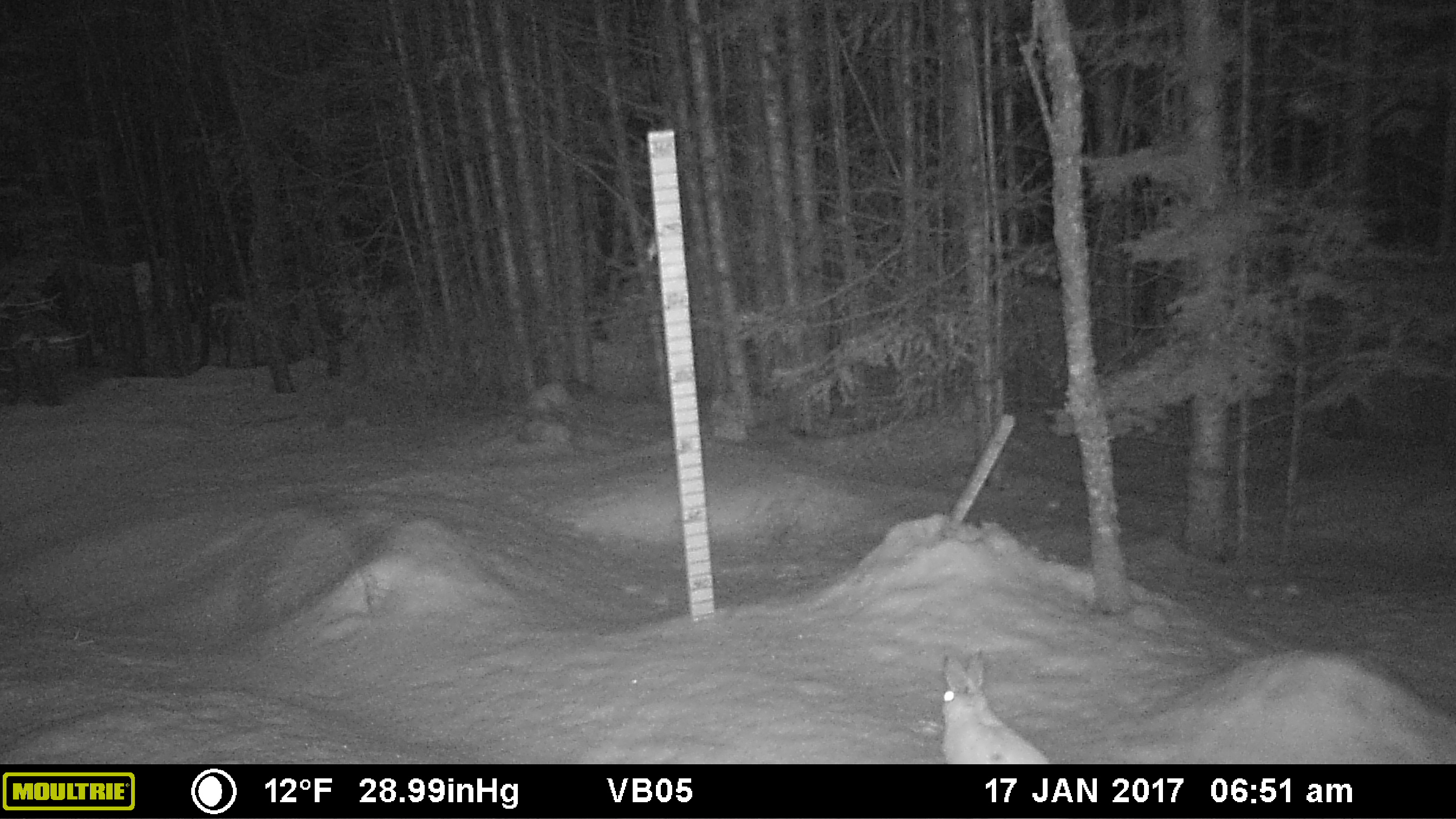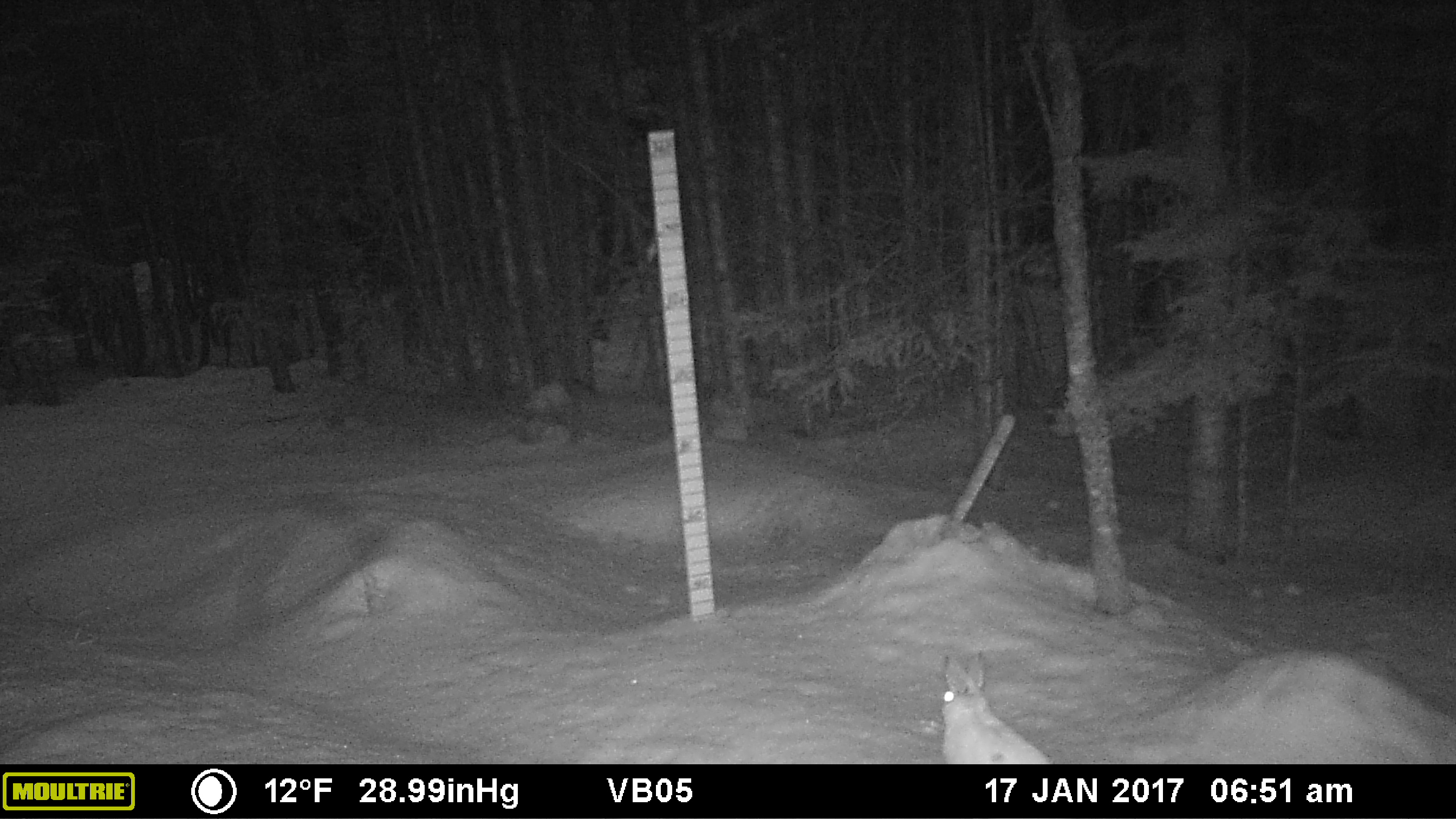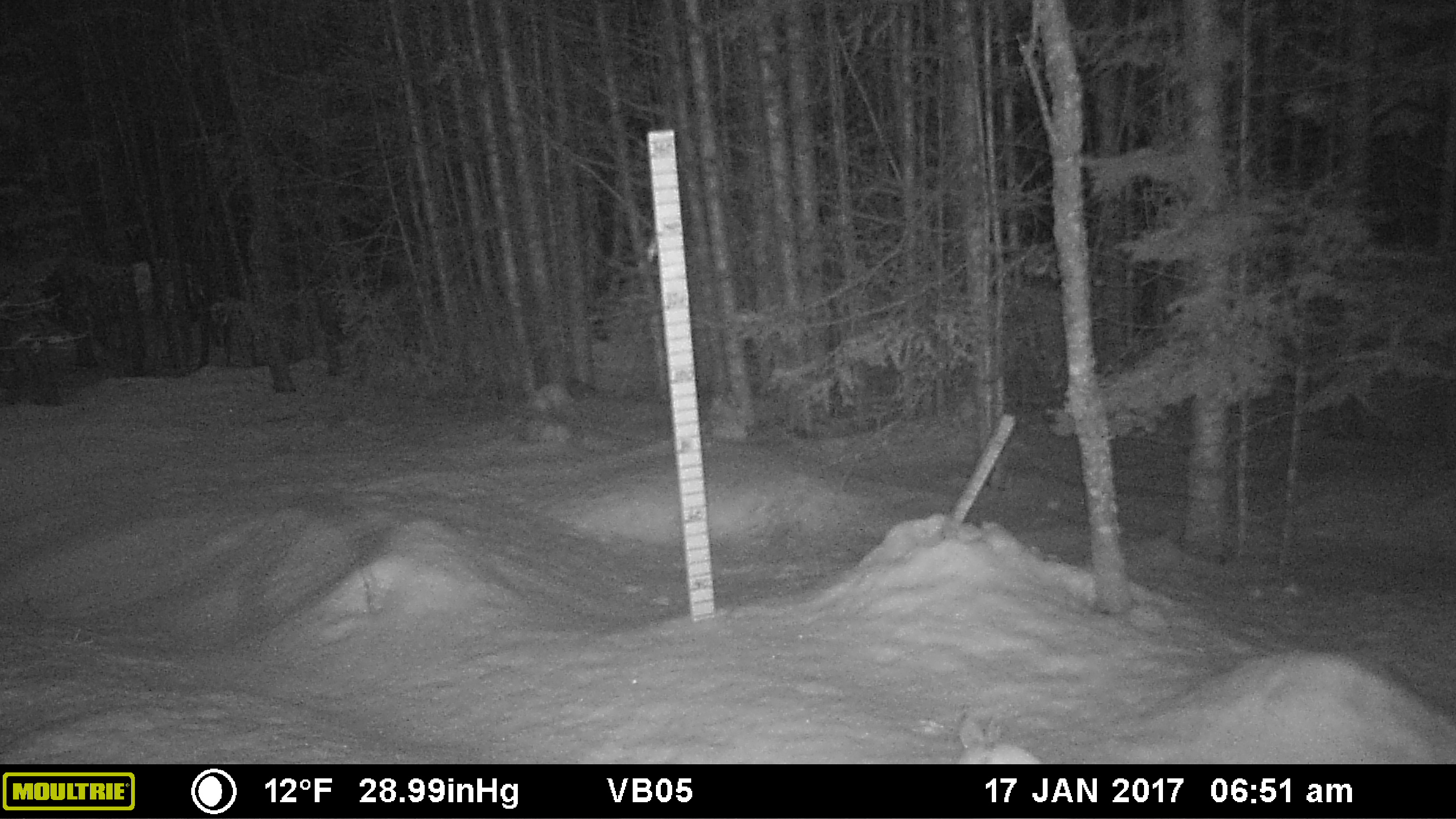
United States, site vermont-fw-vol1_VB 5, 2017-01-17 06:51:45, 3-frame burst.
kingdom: Animalia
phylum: Chordata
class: Mammalia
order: Lagomorpha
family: Leporidae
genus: Lepus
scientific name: Lepus americanus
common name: snowshoe hare